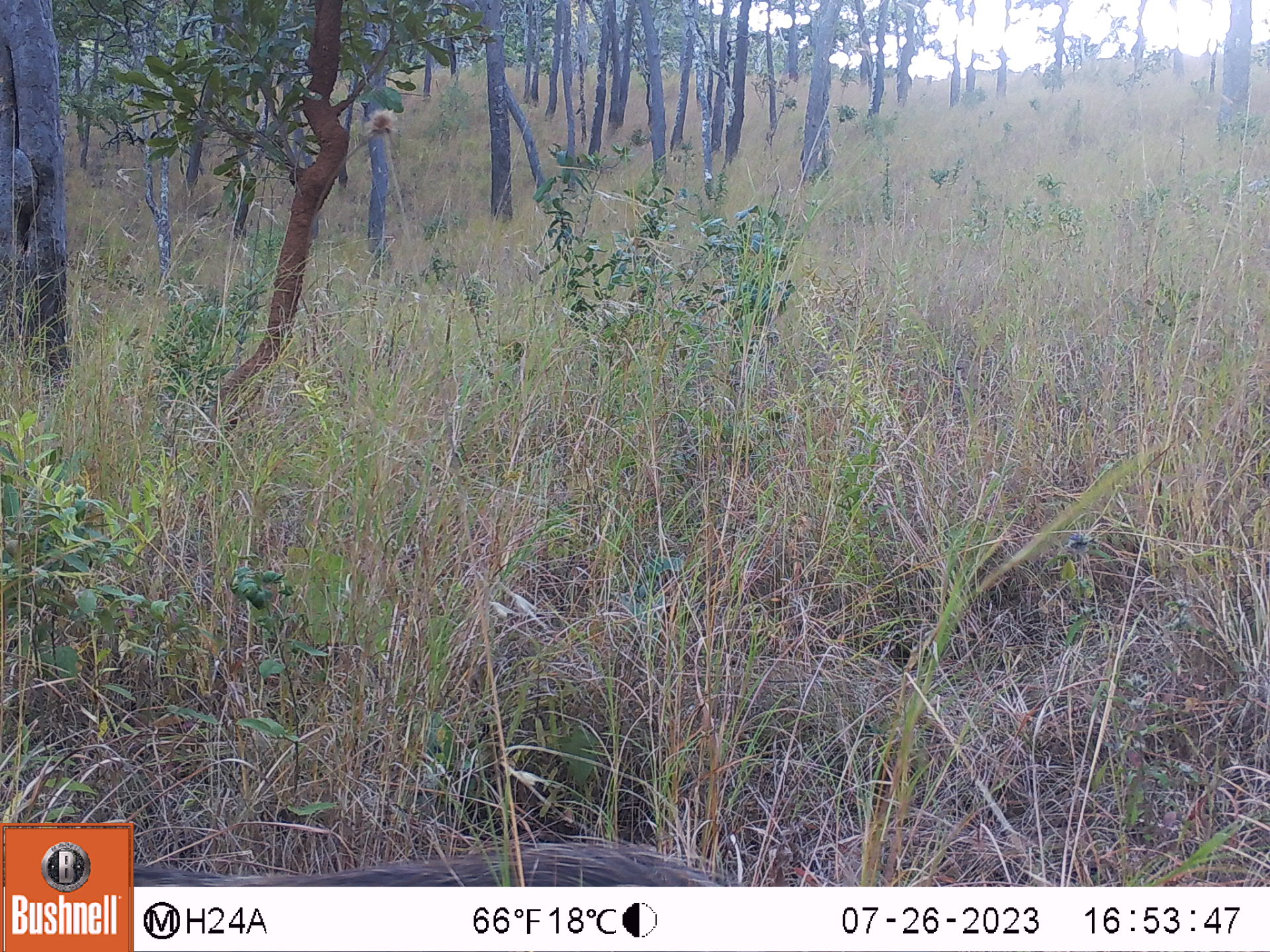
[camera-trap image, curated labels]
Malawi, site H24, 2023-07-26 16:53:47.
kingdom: Animalia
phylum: Chordata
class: Mammalia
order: Artiodactyla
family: Suidae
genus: Phacochoerus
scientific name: Phacochoerus africanus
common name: common warthog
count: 1